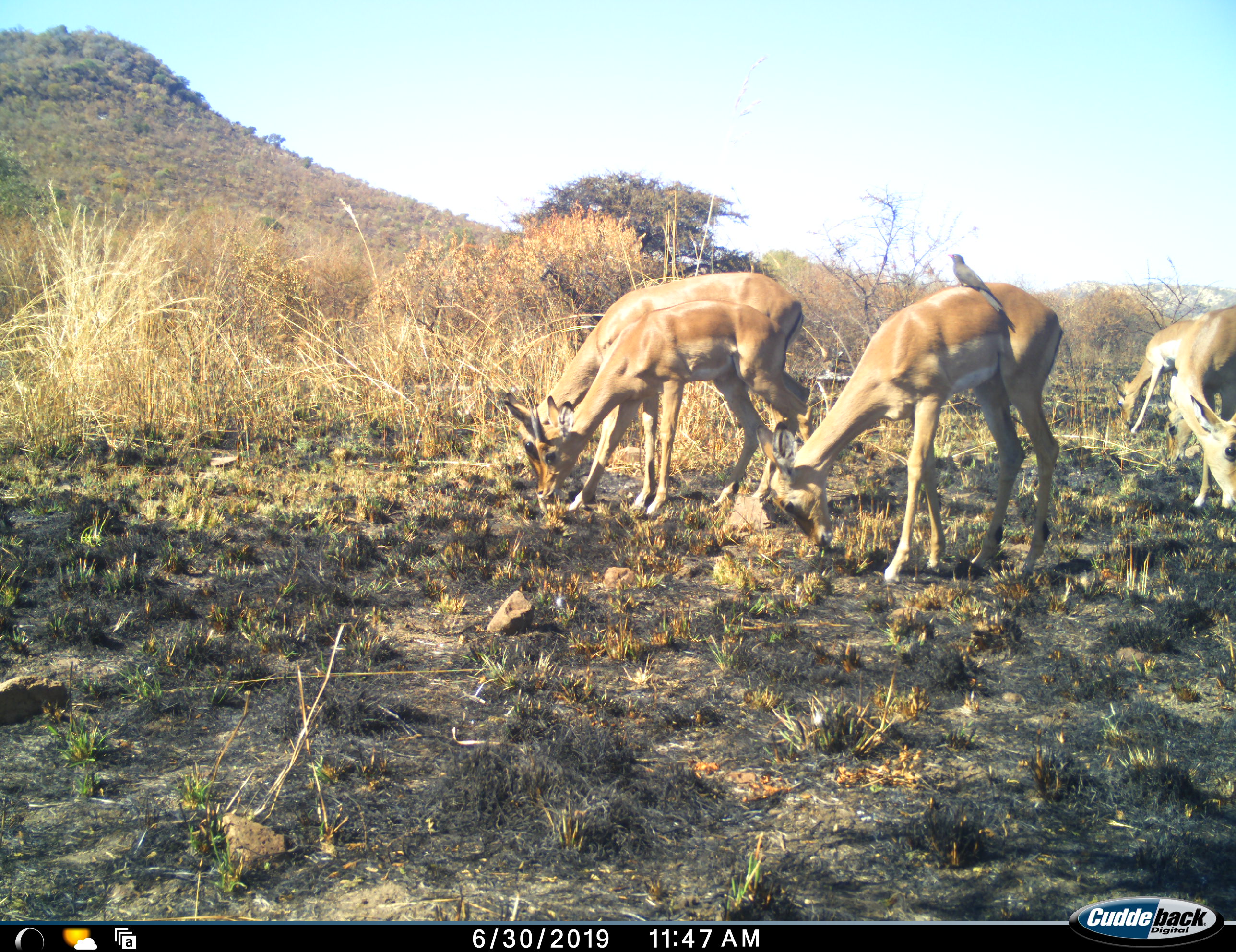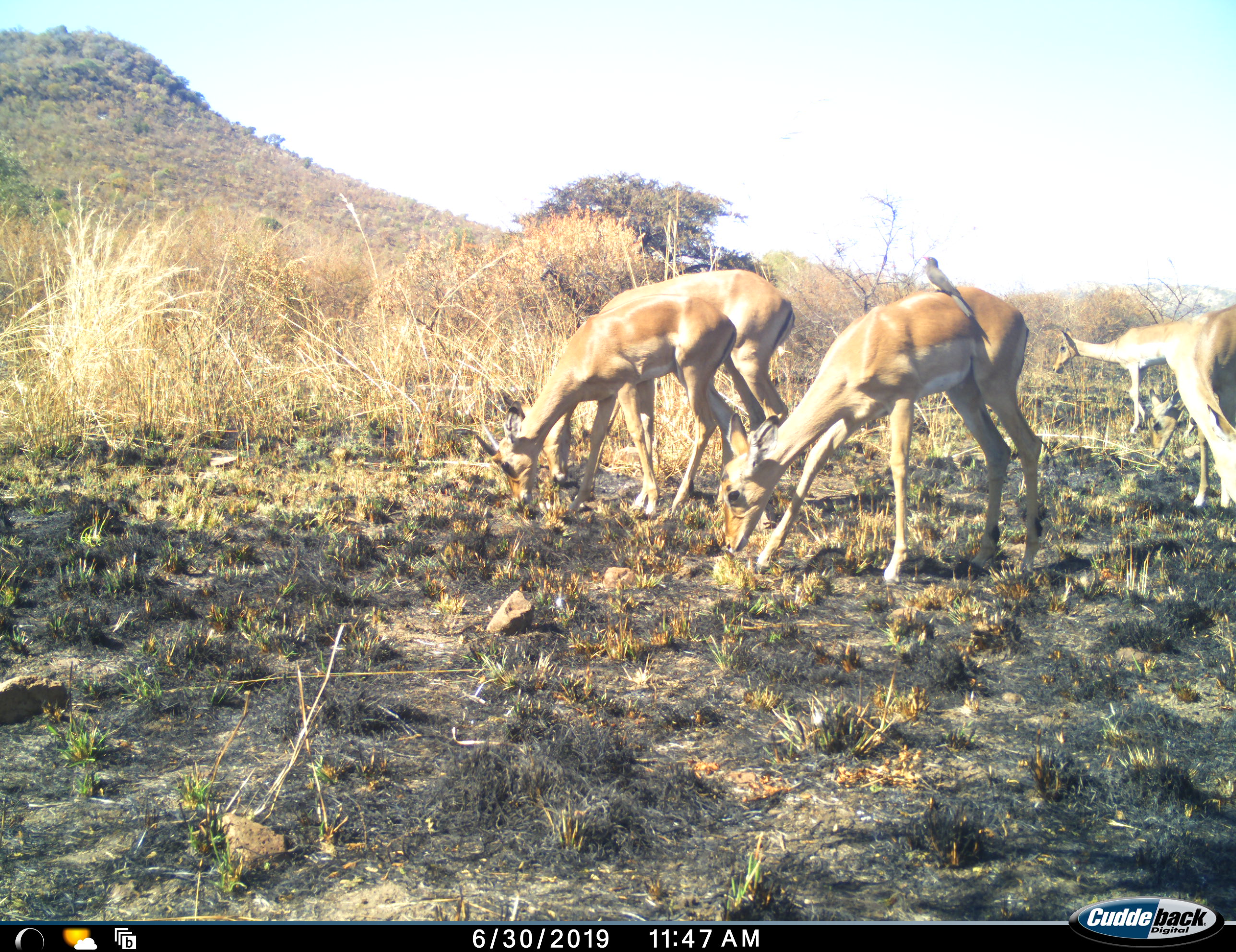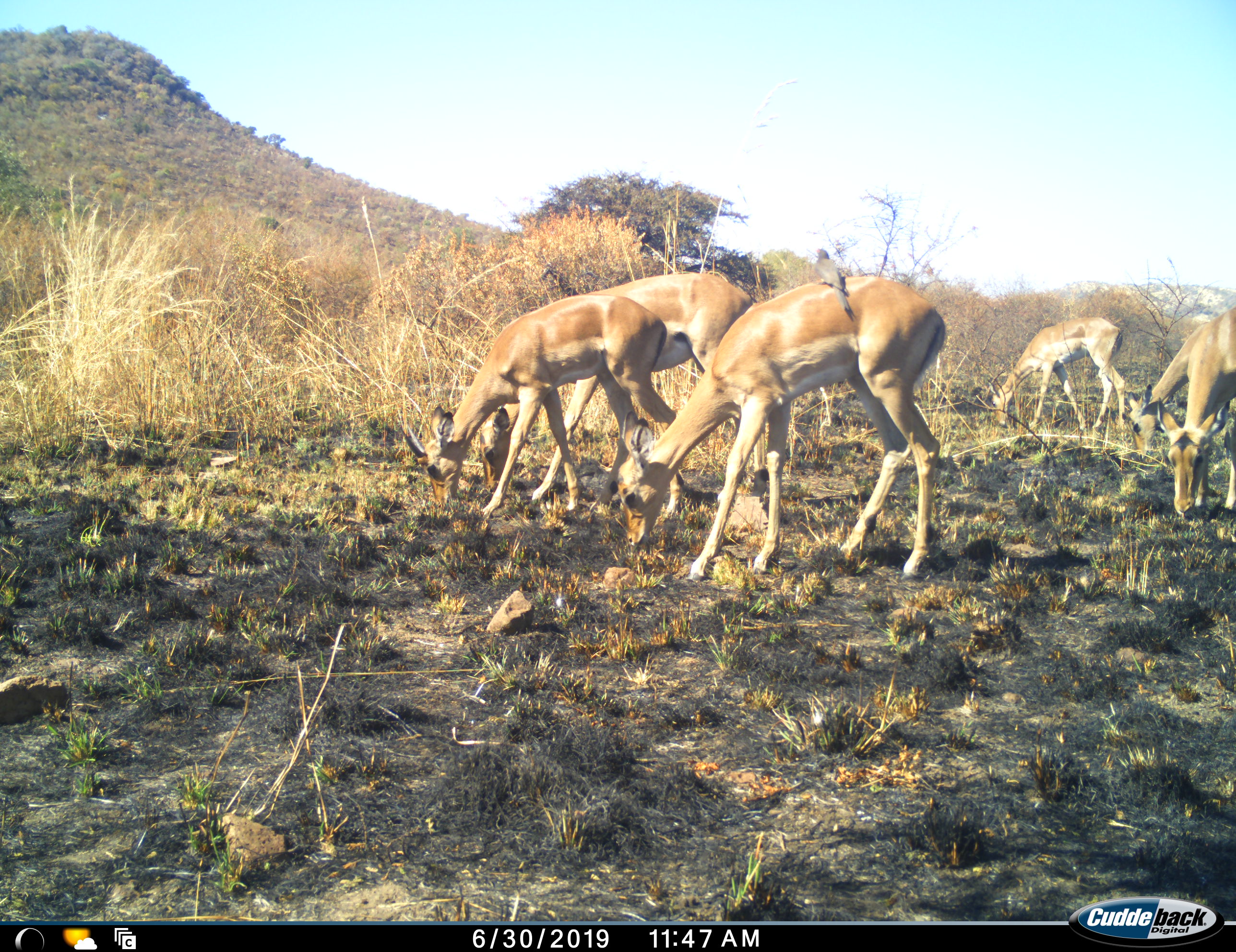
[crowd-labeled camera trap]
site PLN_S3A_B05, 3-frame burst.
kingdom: Animalia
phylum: Chordata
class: Aves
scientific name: Aves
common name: bird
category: birdother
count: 1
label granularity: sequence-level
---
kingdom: Animalia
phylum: Chordata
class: Mammalia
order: Artiodactyla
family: Bovidae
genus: Aepyceros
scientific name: Aepyceros melampus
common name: impala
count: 6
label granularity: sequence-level